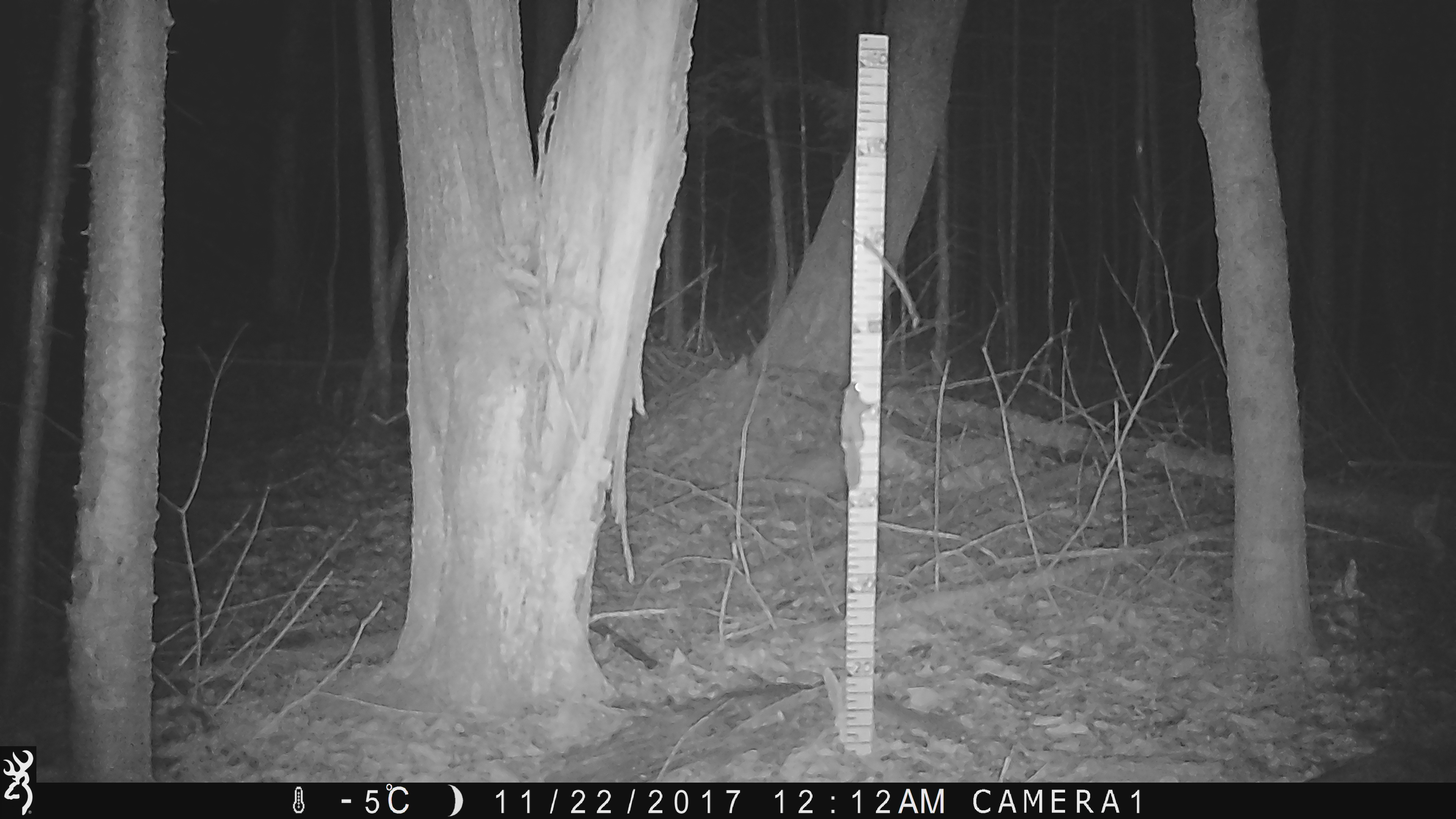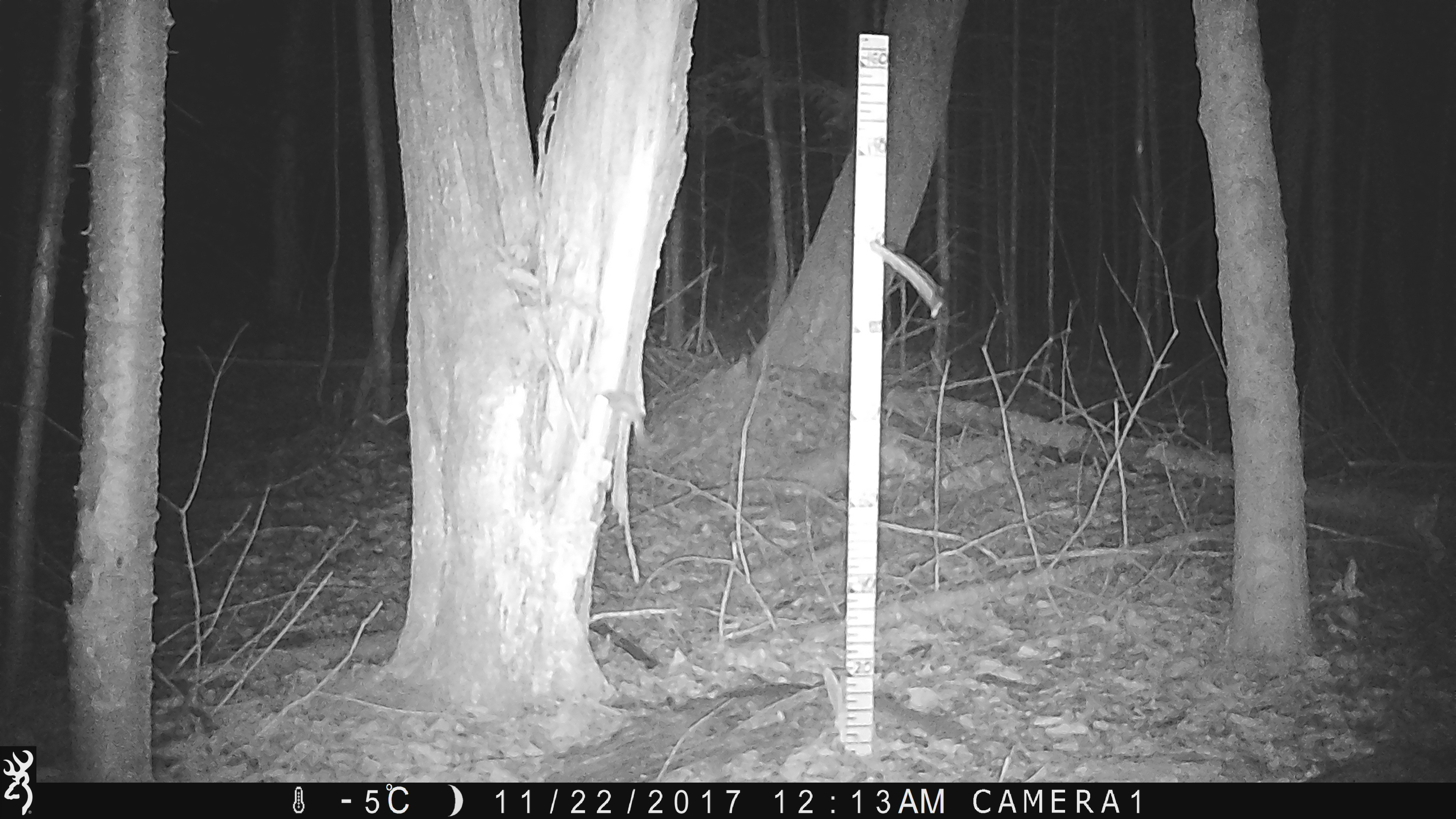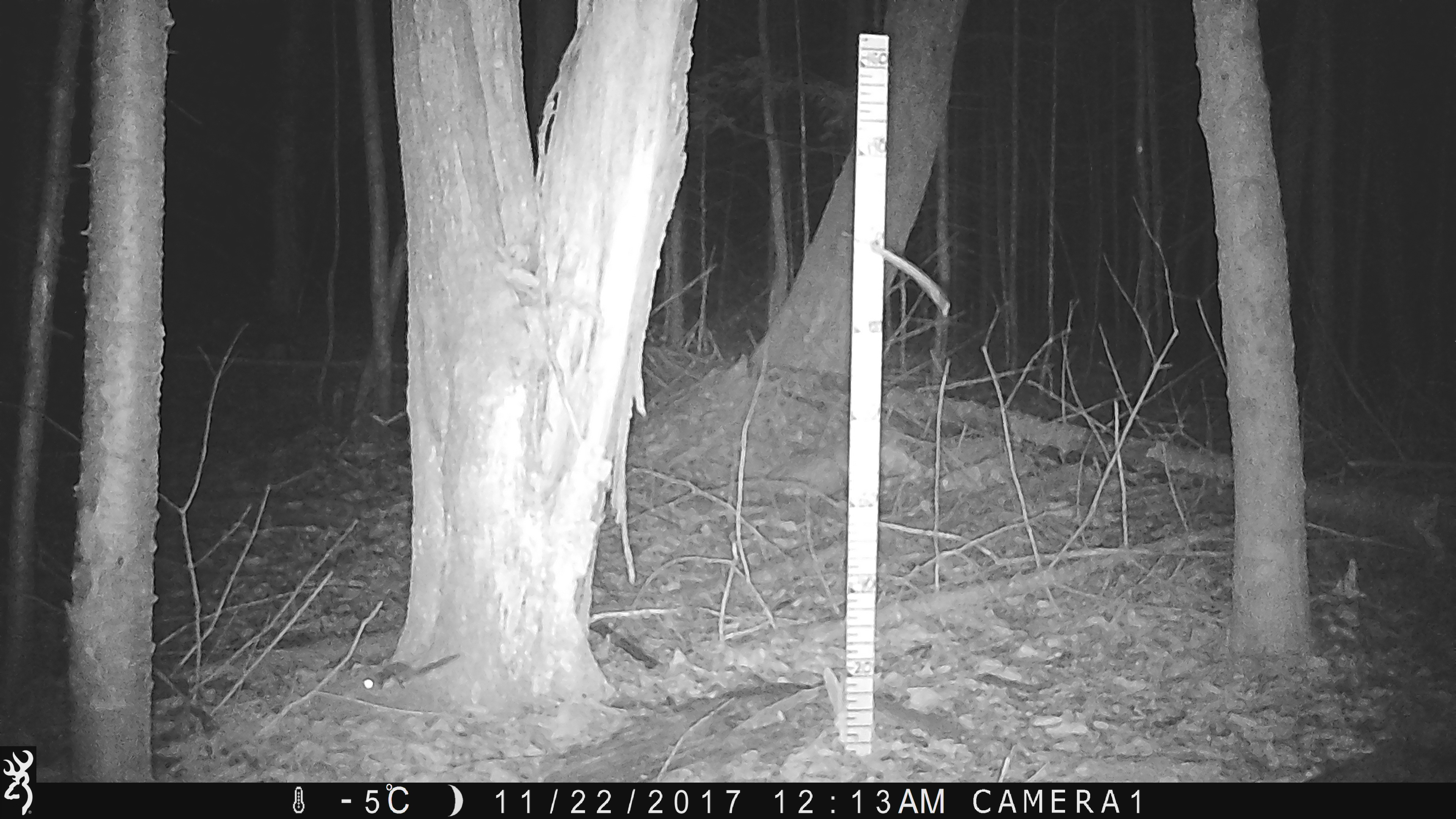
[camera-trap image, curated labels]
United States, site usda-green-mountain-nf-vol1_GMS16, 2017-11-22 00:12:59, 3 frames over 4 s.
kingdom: Animalia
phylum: Chordata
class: Mammalia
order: Rodentia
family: Sciuridae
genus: Glaucomys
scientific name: Glaucomys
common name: flying squirrel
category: flying squirrel sp.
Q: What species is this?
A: Flying squirrel sp. (flying squirrel) (Glaucomys).